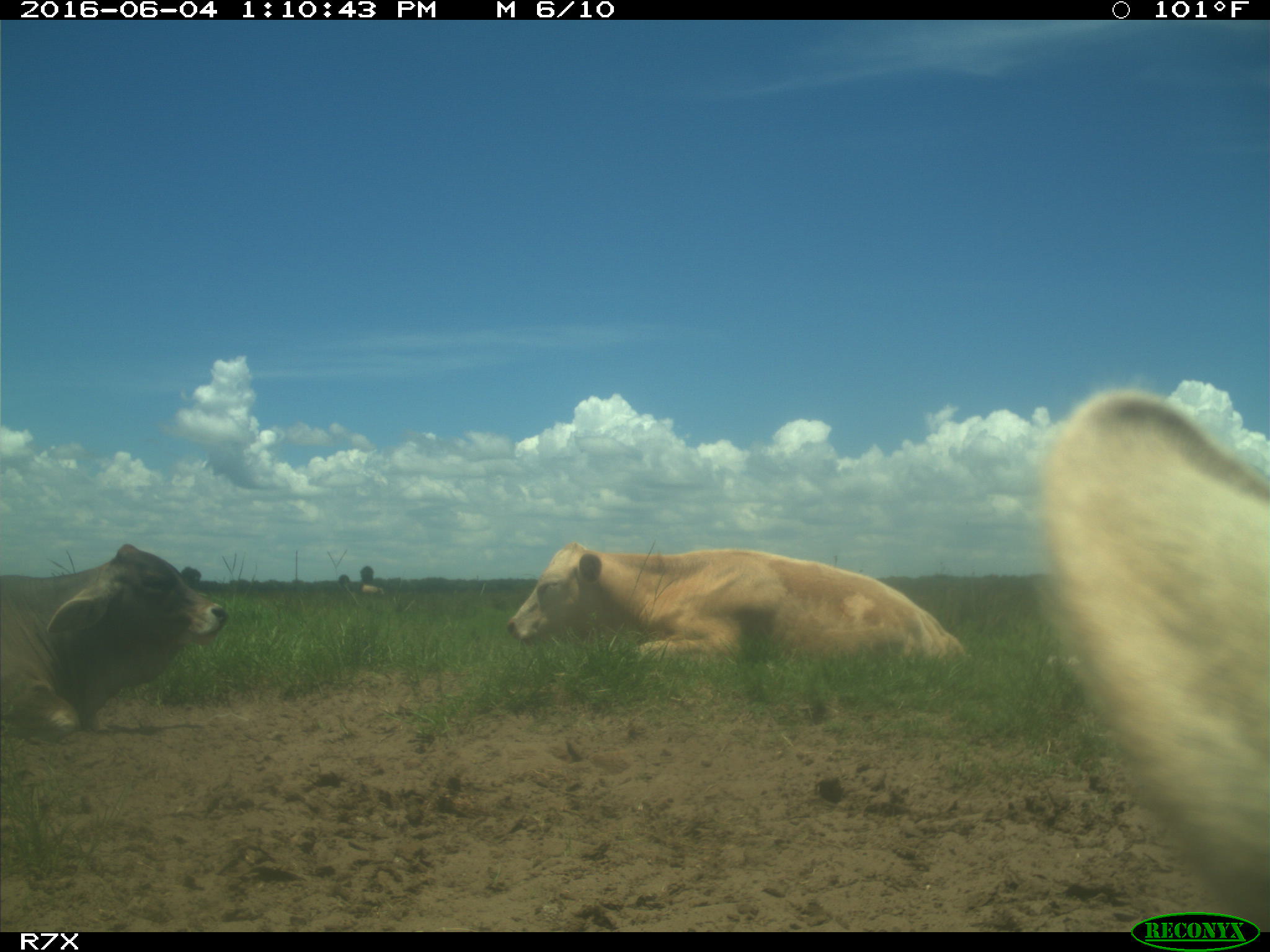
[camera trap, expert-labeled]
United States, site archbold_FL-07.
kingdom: Animalia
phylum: Chordata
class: Mammalia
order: Artiodactyla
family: Bovidae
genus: Bos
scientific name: Bos taurus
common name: domestic cow